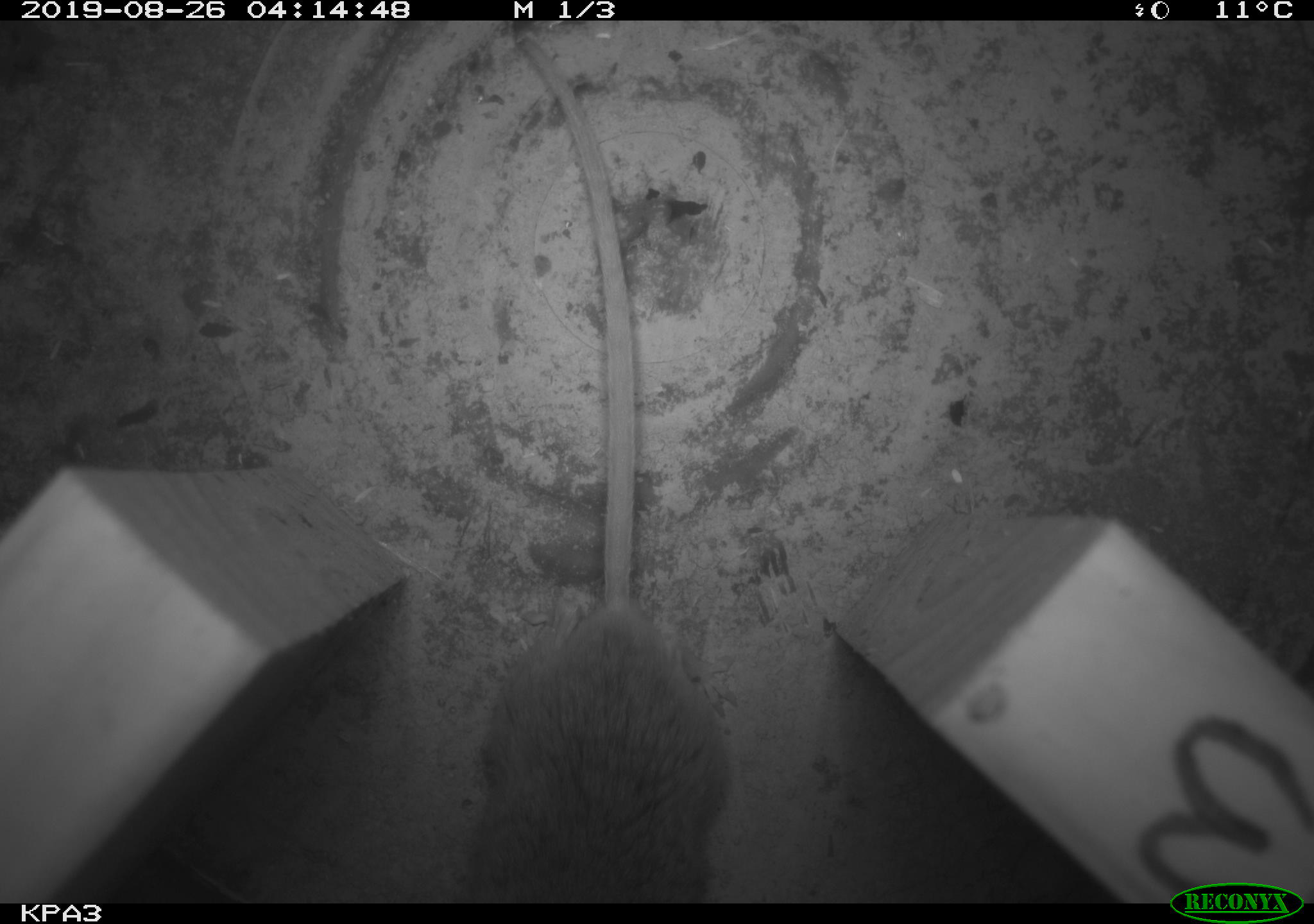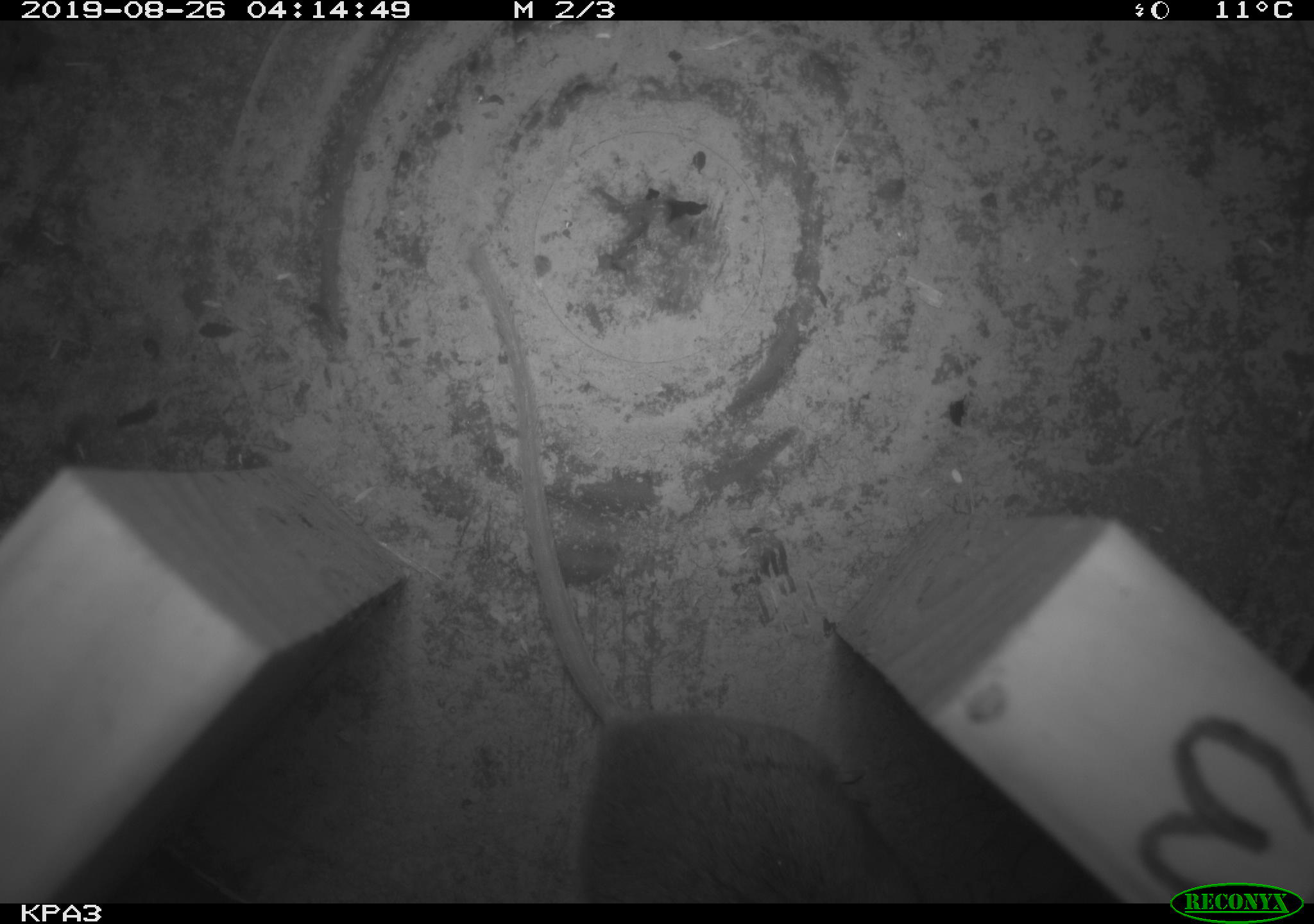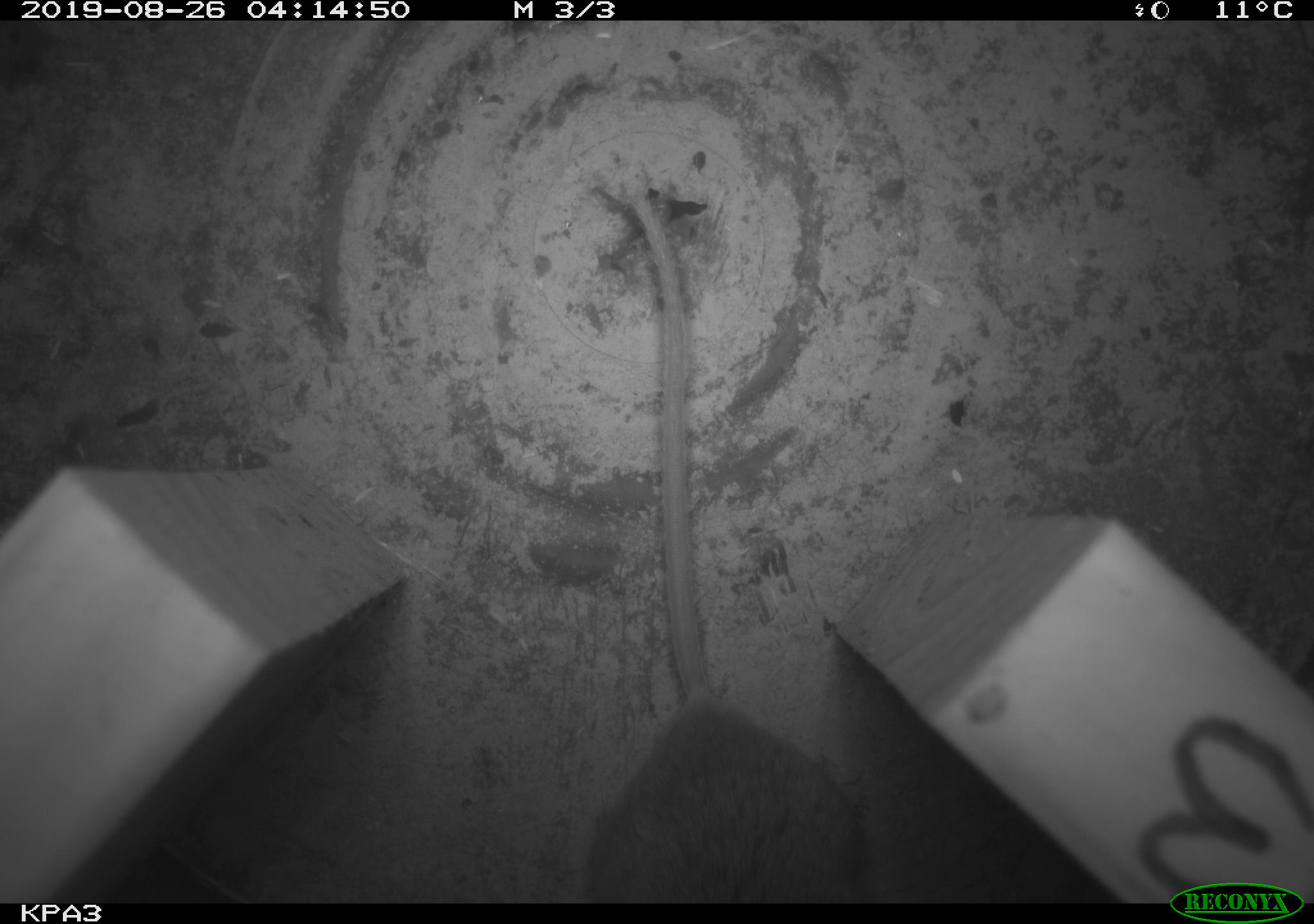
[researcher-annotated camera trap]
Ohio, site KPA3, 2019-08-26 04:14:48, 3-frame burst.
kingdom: Animalia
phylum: Chordata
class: Mammalia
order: Rodentia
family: Cricetidae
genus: Peromyscus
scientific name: Peromyscus leucopus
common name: white-footed mouse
White-footed mouse (Peromyscus leucopus).